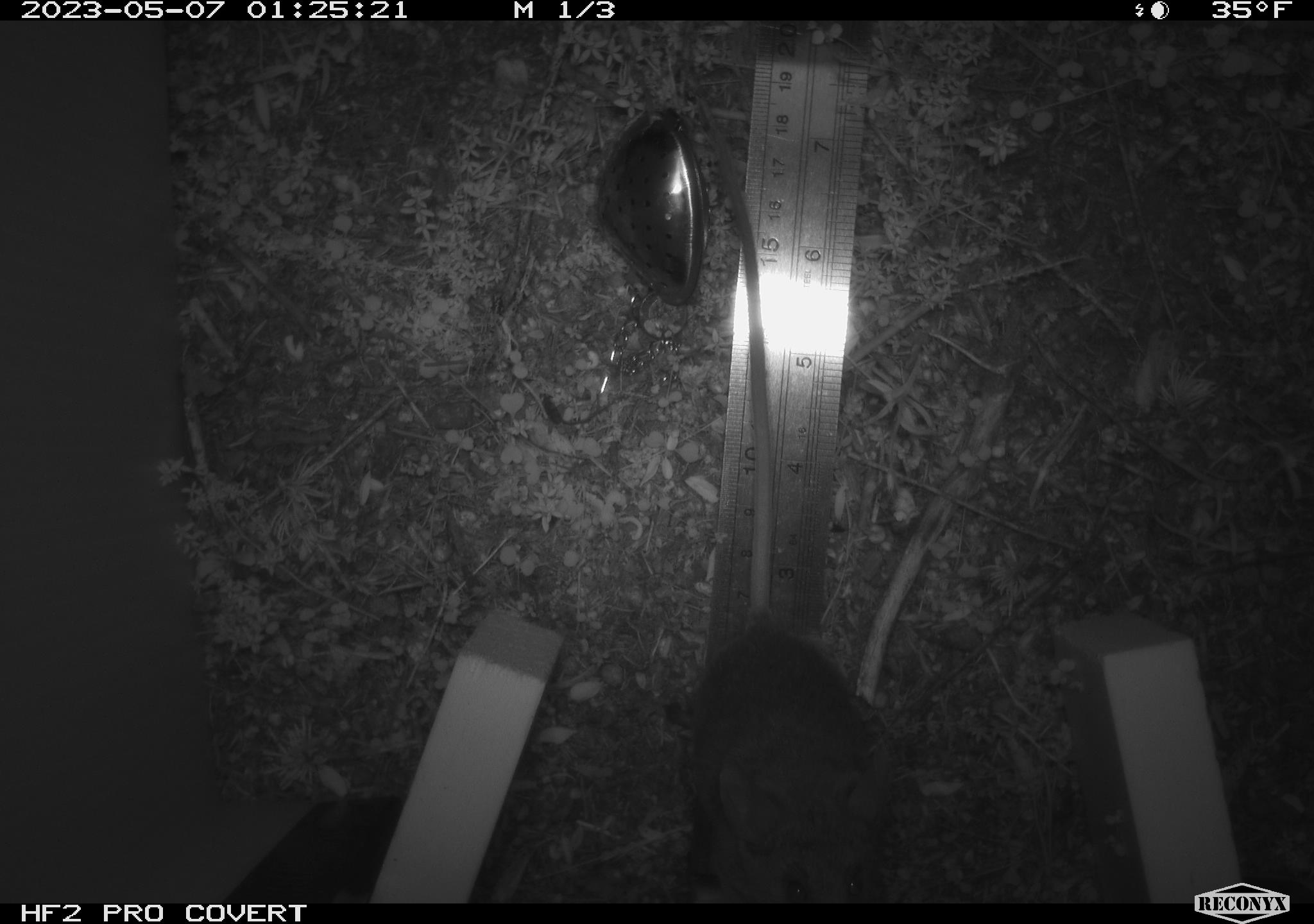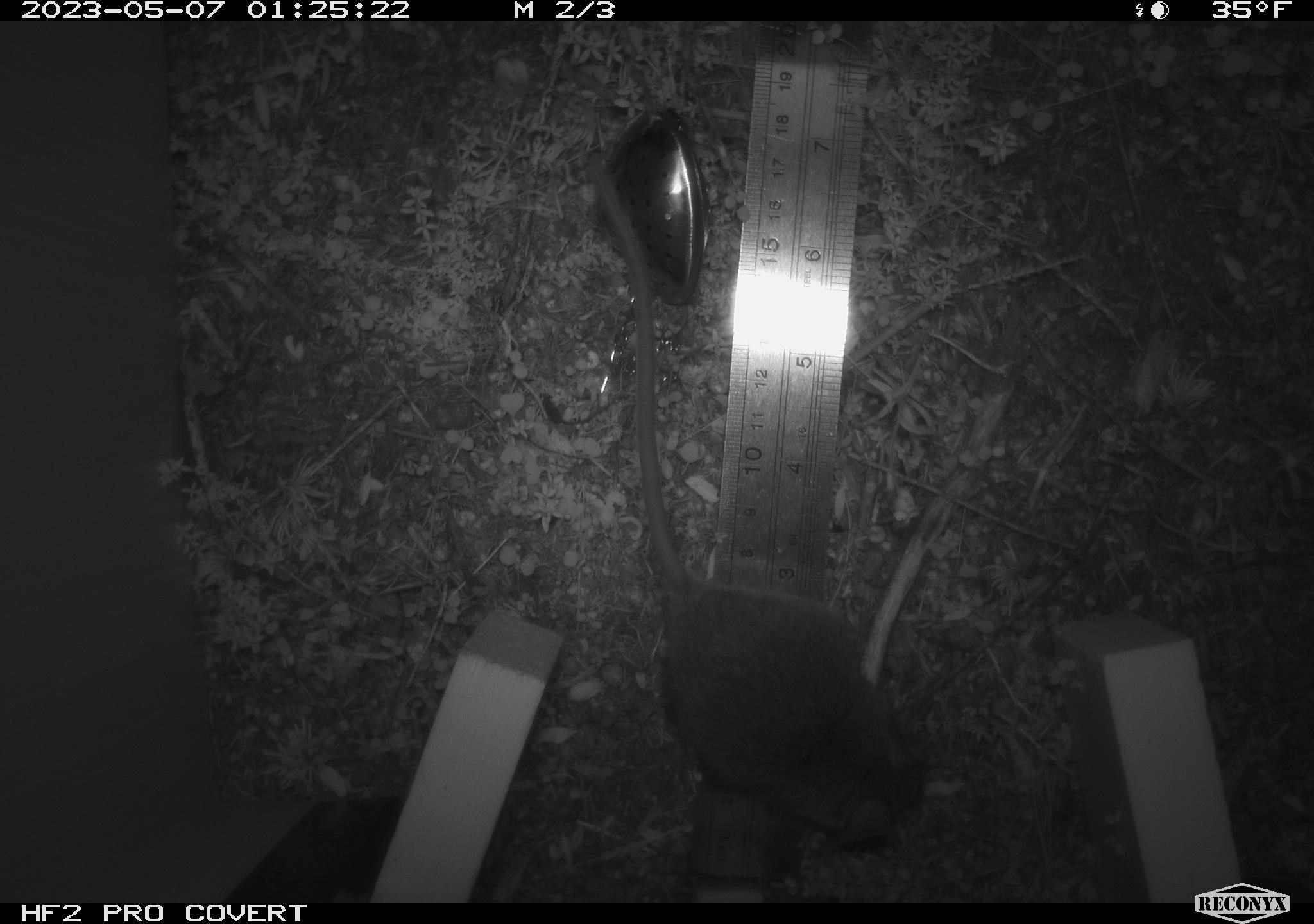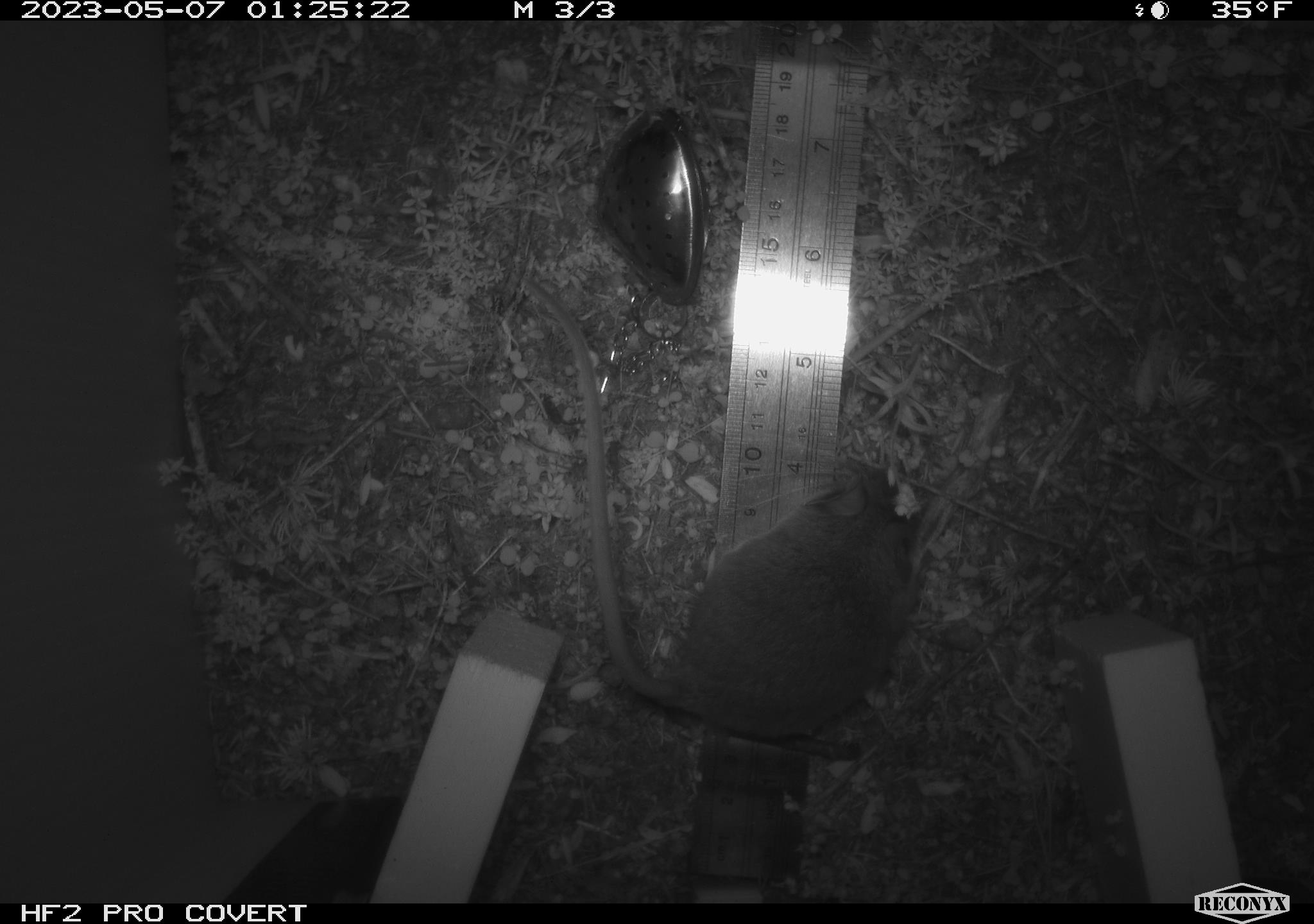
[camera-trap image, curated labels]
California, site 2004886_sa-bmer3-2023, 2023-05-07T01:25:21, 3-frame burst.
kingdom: Animalia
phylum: Chordata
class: Mammalia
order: Rodentia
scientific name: Rodentia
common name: mouse species